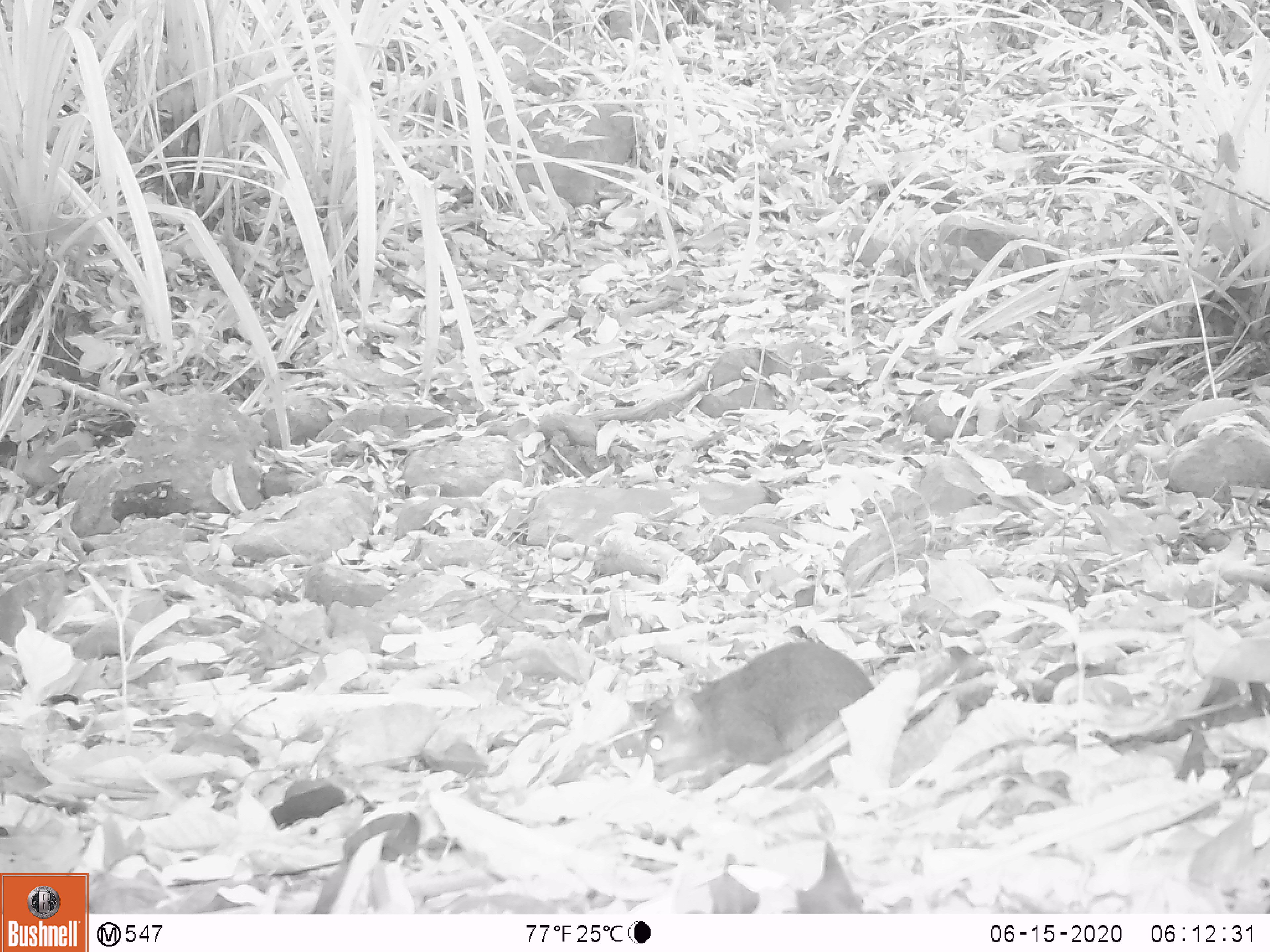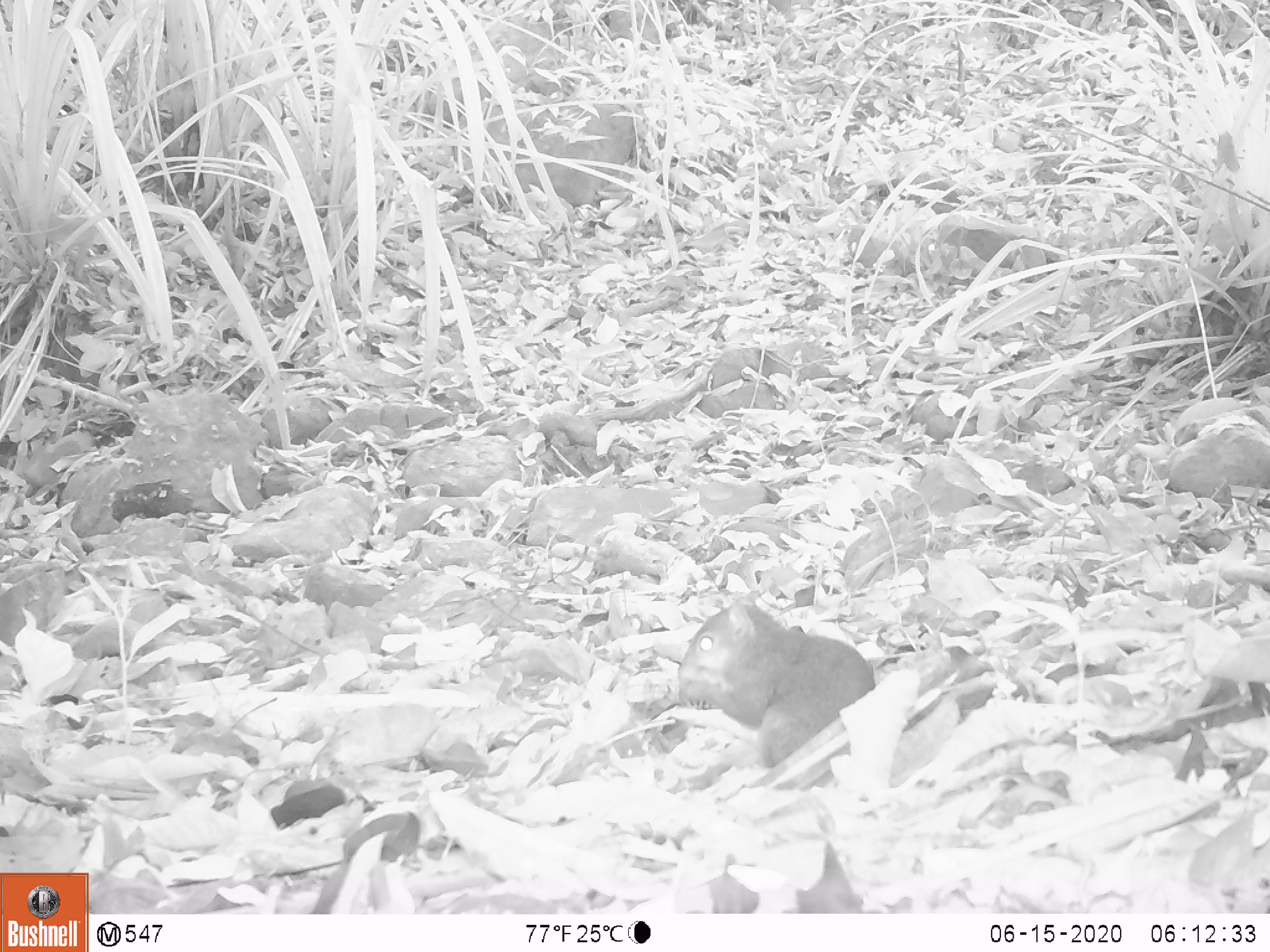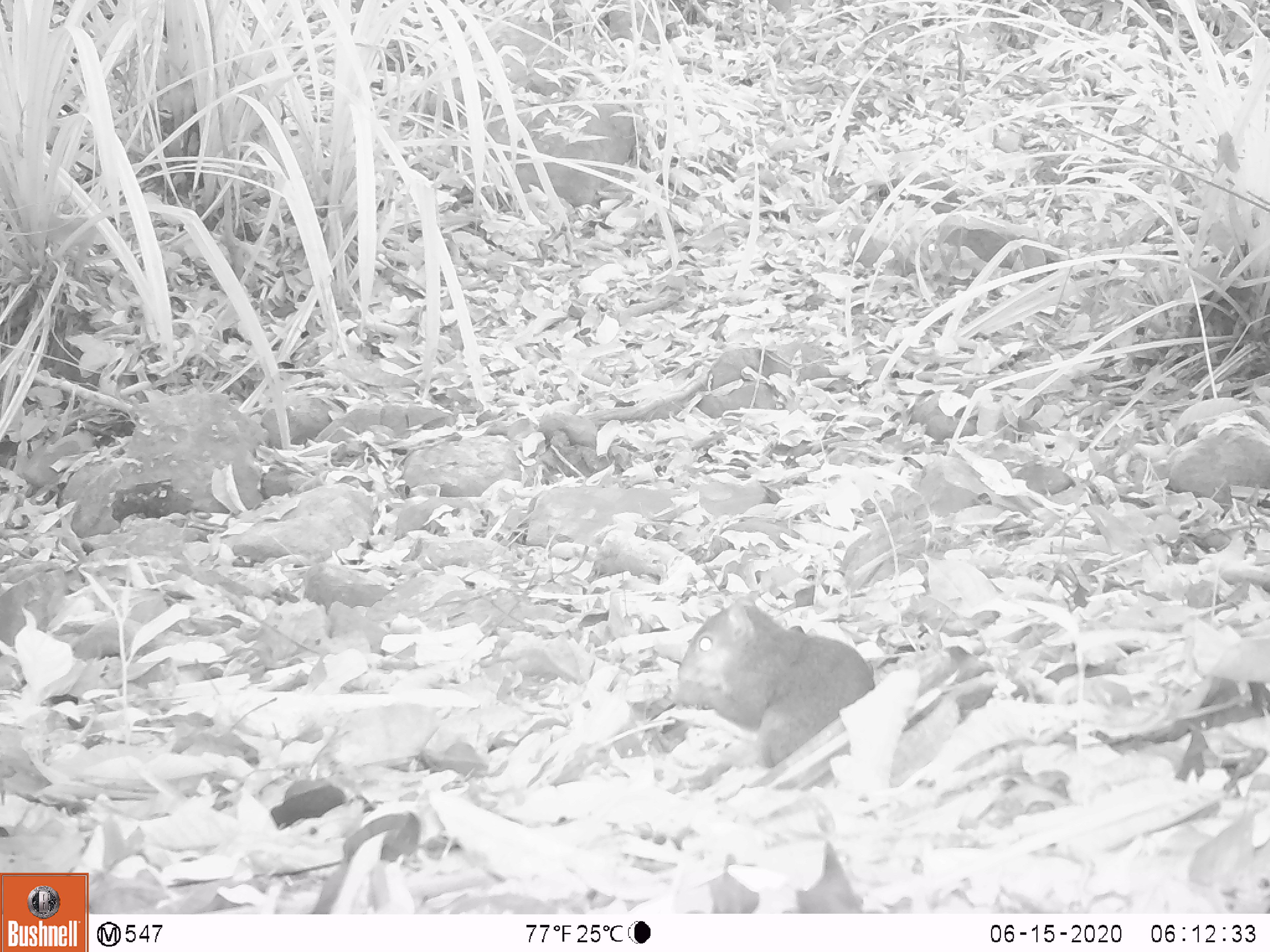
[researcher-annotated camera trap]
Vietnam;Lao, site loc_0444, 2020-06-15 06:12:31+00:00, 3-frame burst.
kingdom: Animalia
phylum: Chordata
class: Mammalia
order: Rodentia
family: Sciuridae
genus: Dremomys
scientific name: Dremomys rufigenis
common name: red-cheeked squirrel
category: red cheeked squirrel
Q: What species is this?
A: Red cheeked squirrel (red-cheeked squirrel) (Dremomys rufigenis).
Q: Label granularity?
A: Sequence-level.